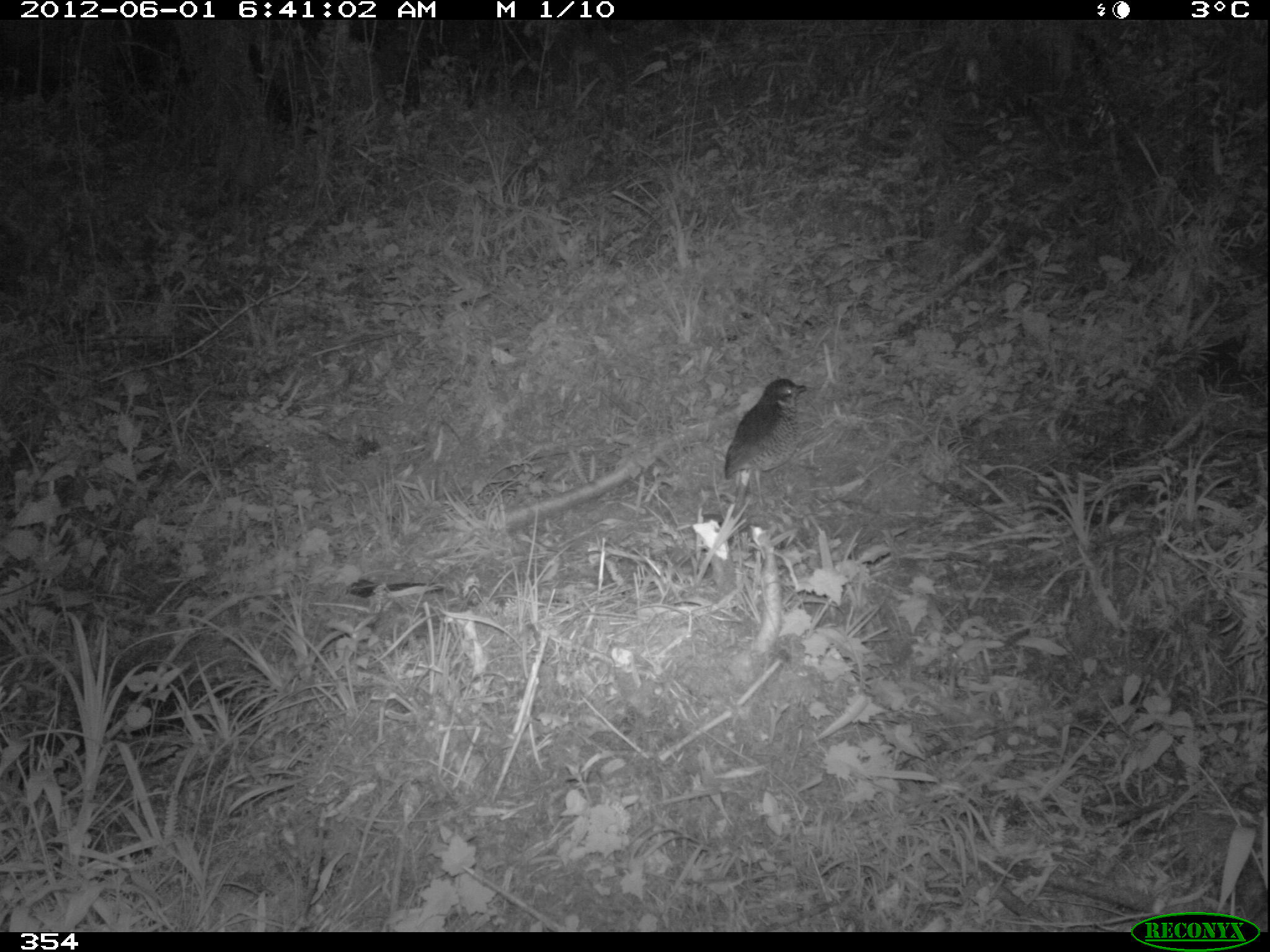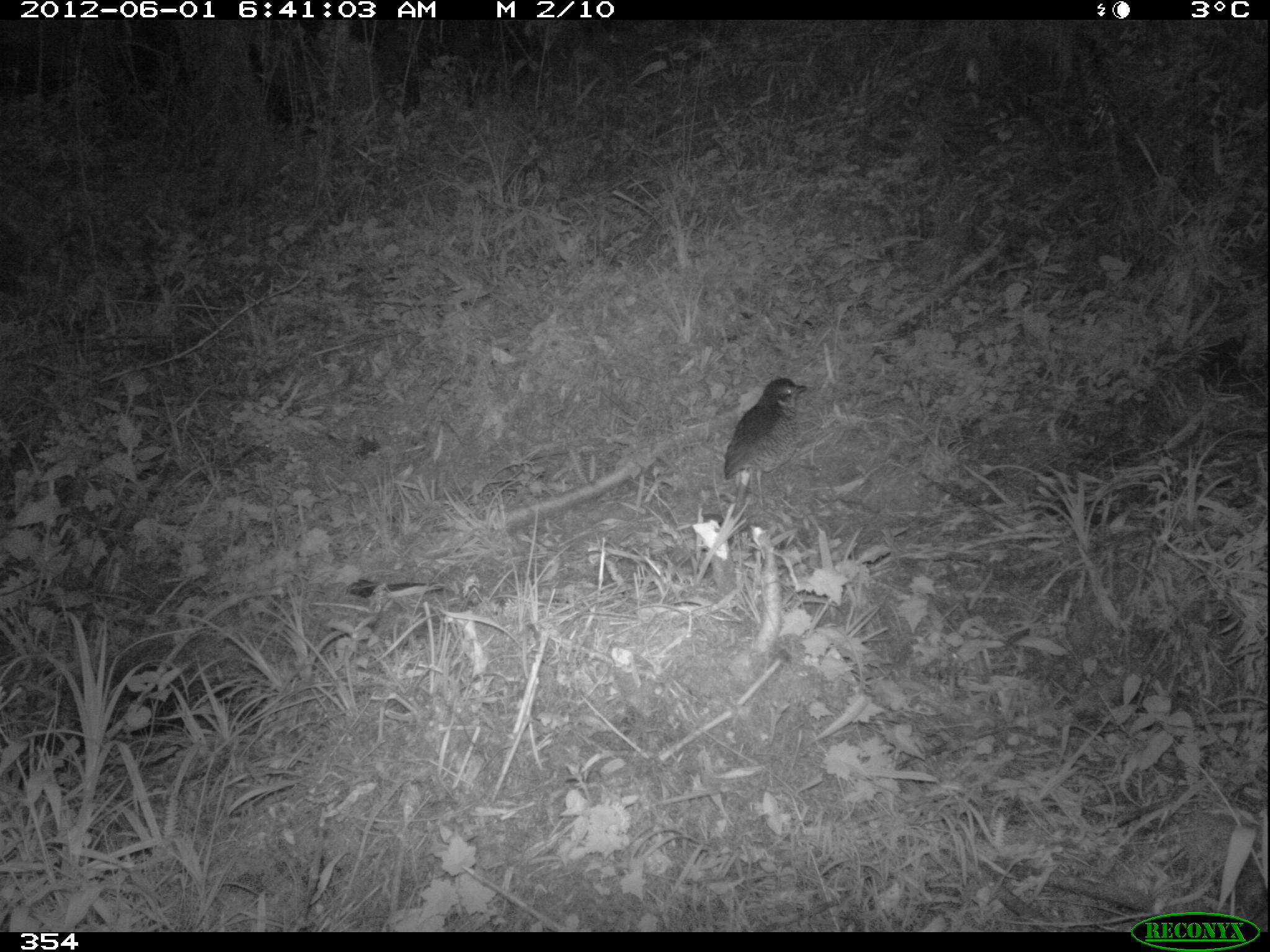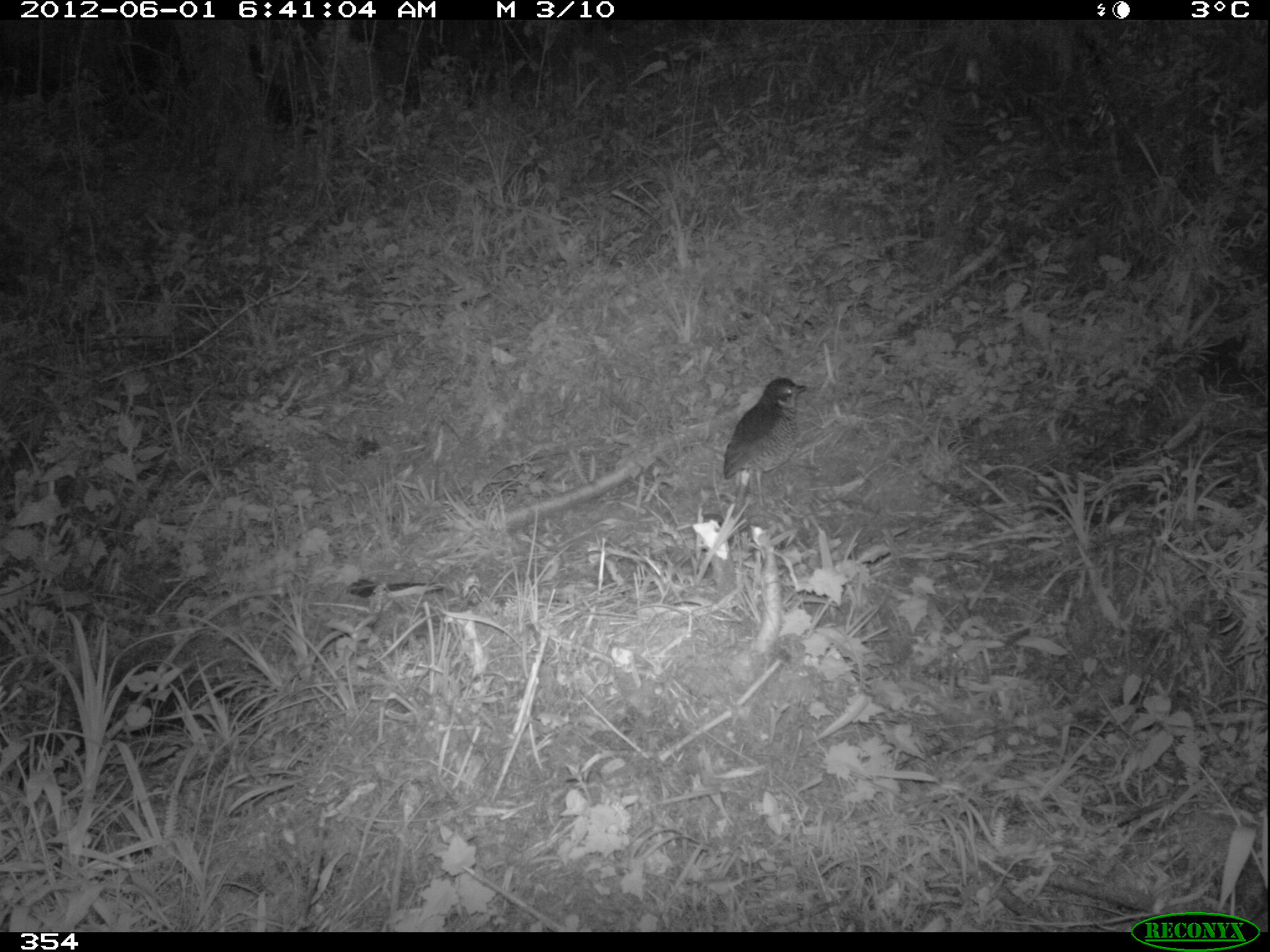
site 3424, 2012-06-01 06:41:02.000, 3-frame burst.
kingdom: Animalia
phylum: Chordata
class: Aves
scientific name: Aves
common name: bird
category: unknown bird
Unknown bird (bird) (Aves).